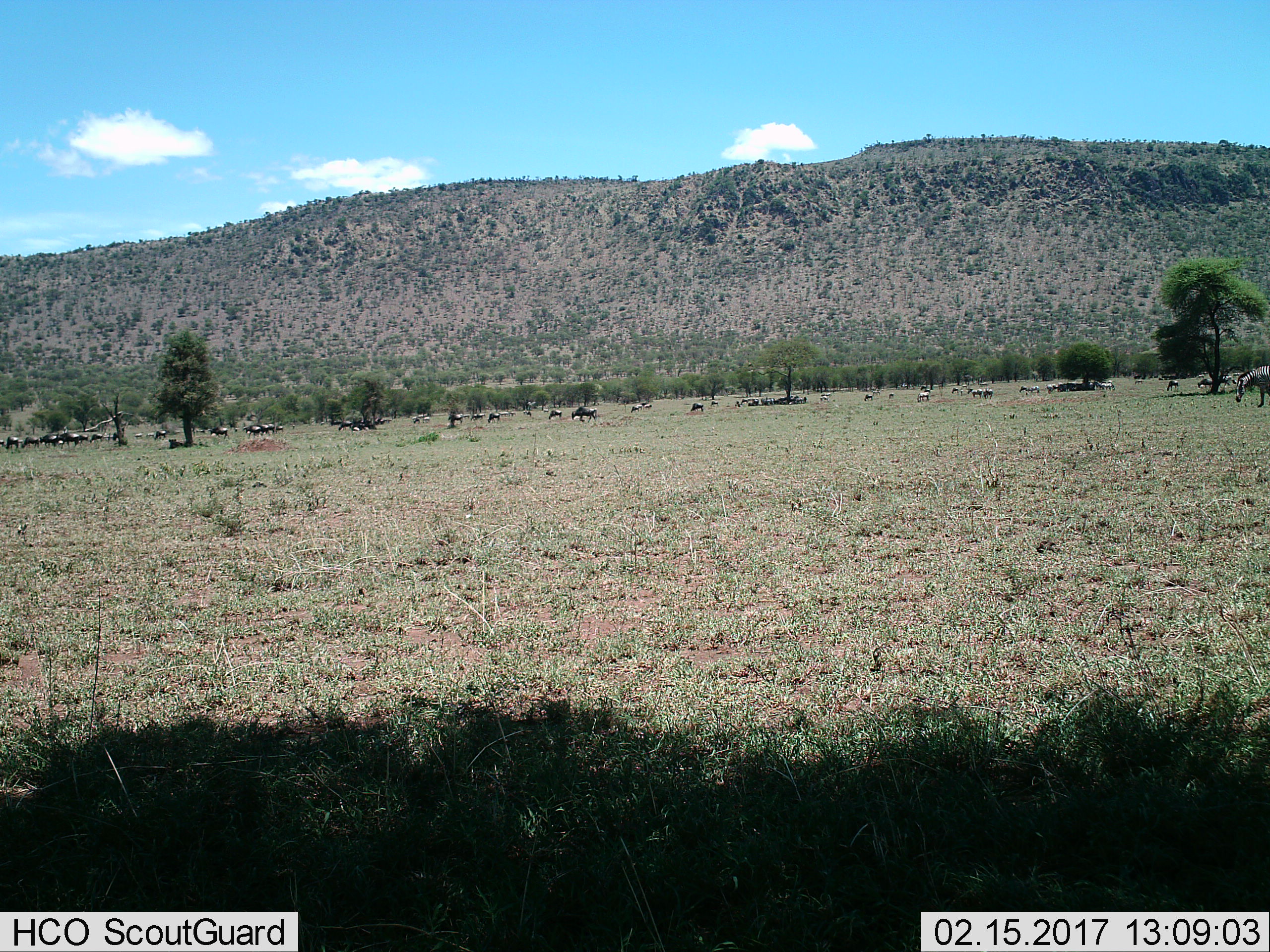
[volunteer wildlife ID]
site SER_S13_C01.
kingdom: Animalia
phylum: Chordata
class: Mammalia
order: Perissodactyla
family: Equidae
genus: Equus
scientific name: Equus quagga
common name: plains zebra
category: zebraplains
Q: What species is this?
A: Zebraplains (plains zebra) (Equus quagga).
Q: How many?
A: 11-50.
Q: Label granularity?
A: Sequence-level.